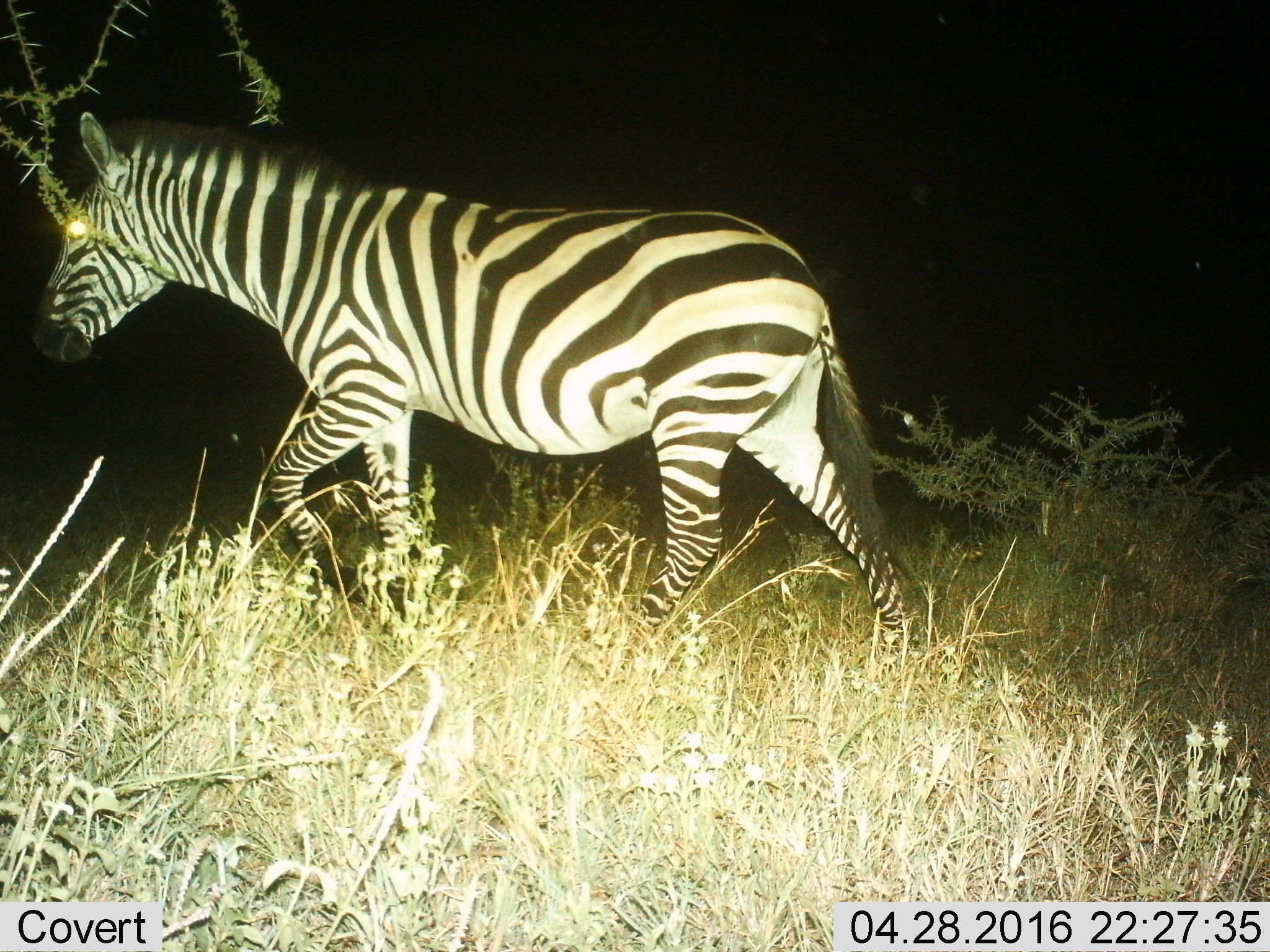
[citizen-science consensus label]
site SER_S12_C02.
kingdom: Animalia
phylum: Chordata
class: Mammalia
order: Perissodactyla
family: Equidae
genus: Equus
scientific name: Equus quagga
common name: plains zebra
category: zebraplains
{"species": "zebraplains (plains zebra) (Equus quagga)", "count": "1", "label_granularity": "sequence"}